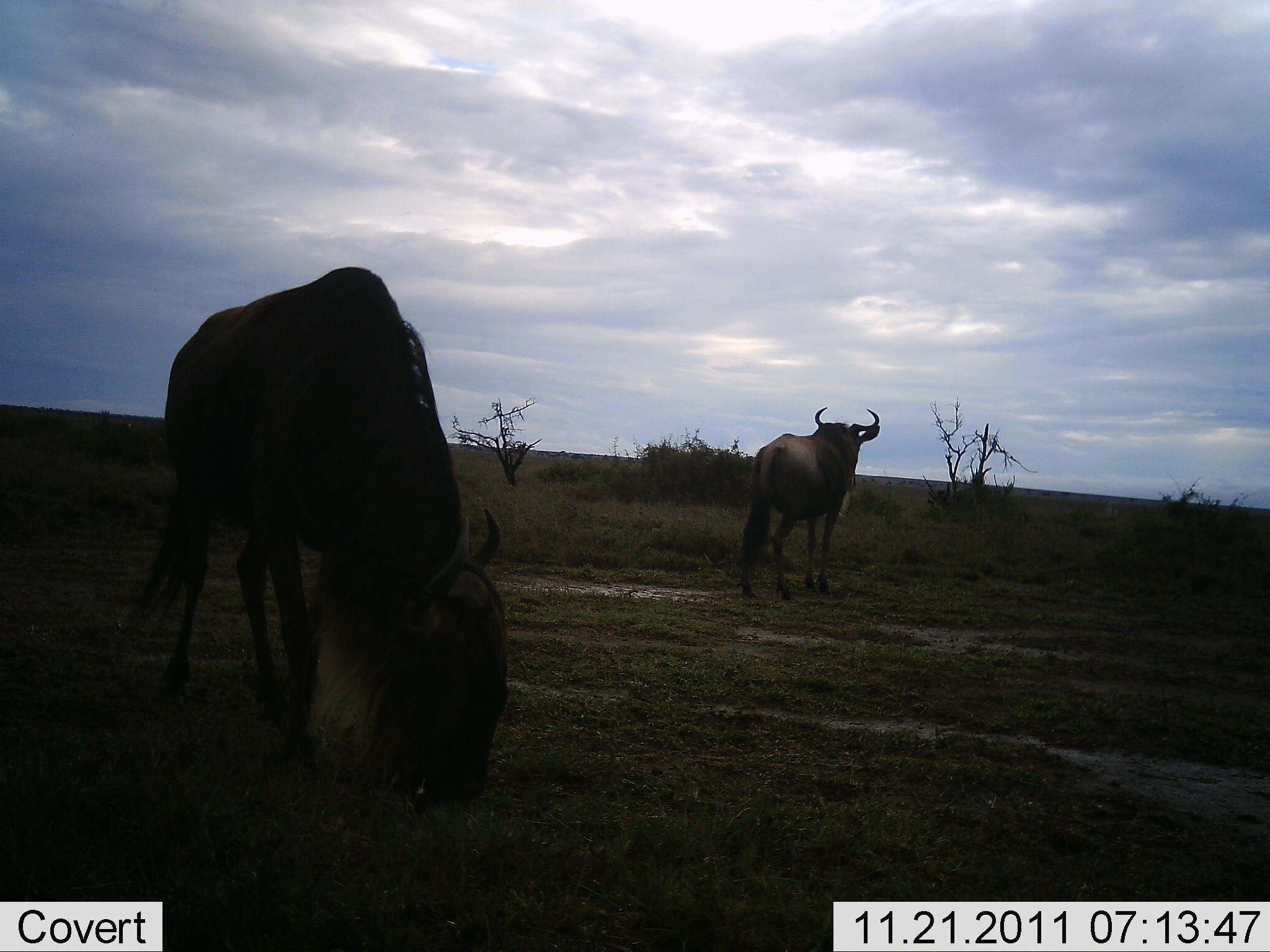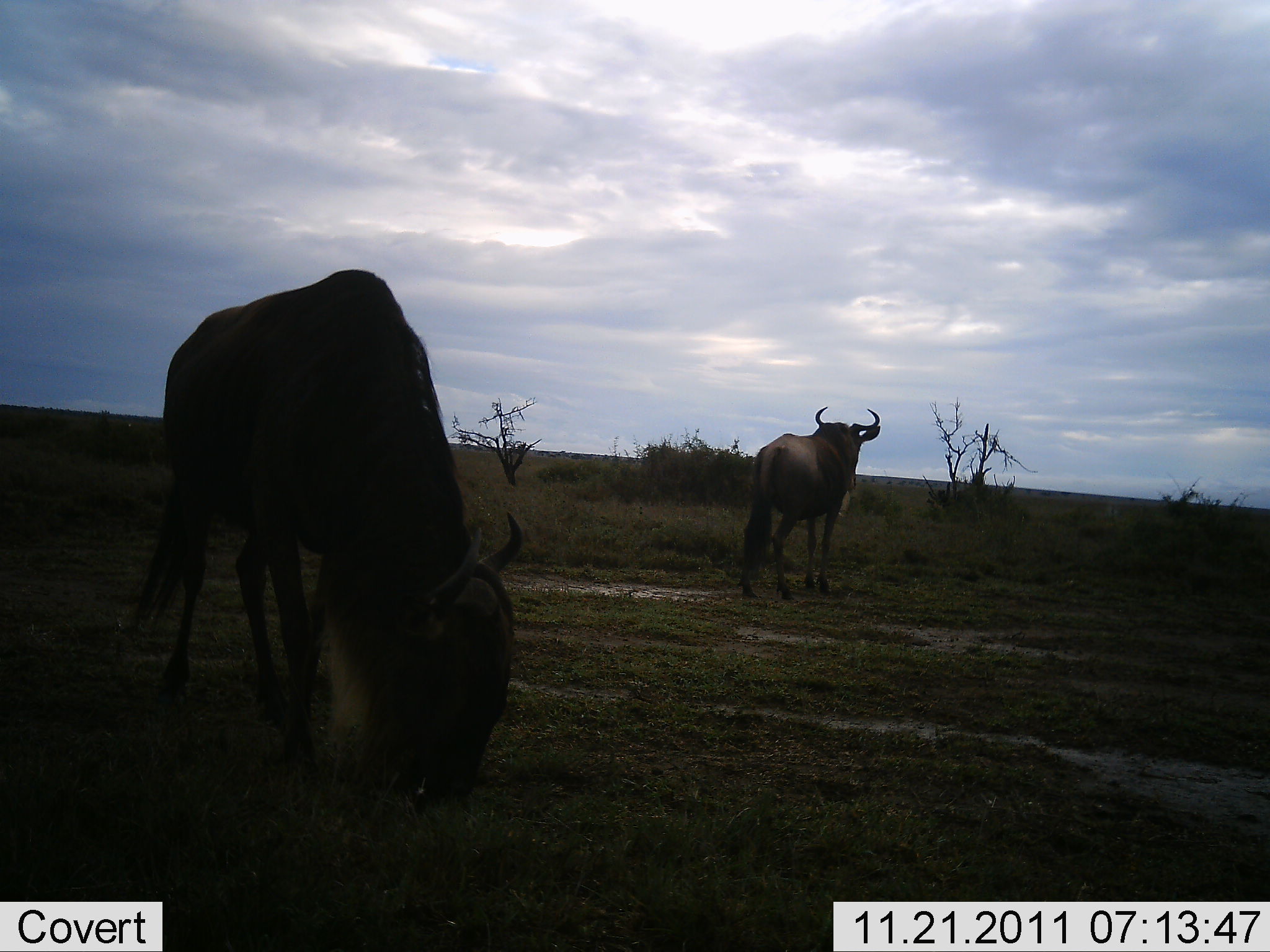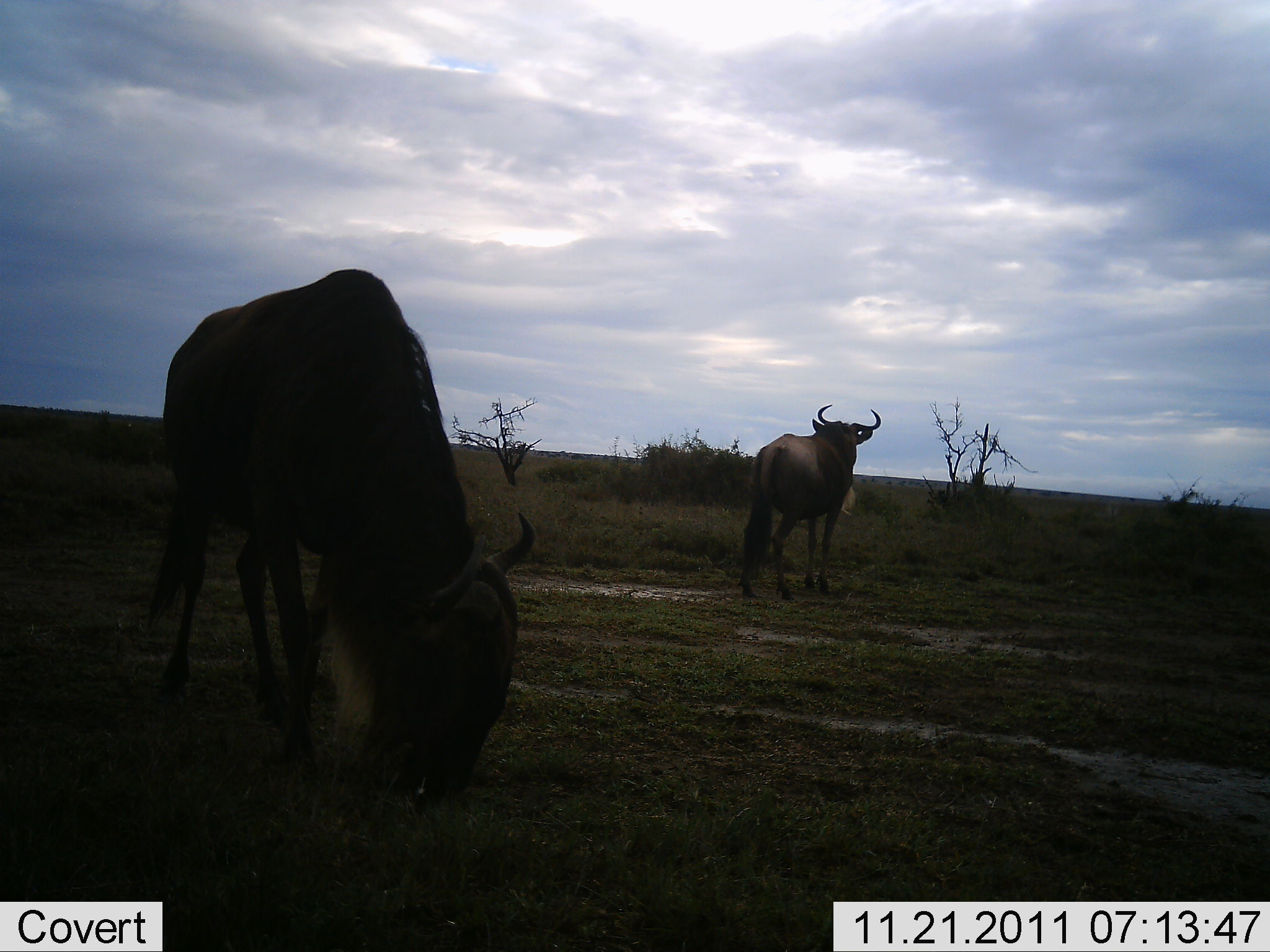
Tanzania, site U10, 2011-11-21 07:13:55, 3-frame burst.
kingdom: Animalia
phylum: Chordata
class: Mammalia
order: Artiodactyla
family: Bovidae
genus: Connochaetes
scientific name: Connochaetes taurinus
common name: blue wildebeest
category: wildebeest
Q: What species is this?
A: Wildebeest (blue wildebeest) (Connochaetes taurinus).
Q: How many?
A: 2.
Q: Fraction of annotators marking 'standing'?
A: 75%.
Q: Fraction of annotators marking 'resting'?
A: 0%.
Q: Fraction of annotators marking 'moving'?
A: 0%.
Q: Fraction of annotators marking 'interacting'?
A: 0%.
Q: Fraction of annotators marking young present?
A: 0%.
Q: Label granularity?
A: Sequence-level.